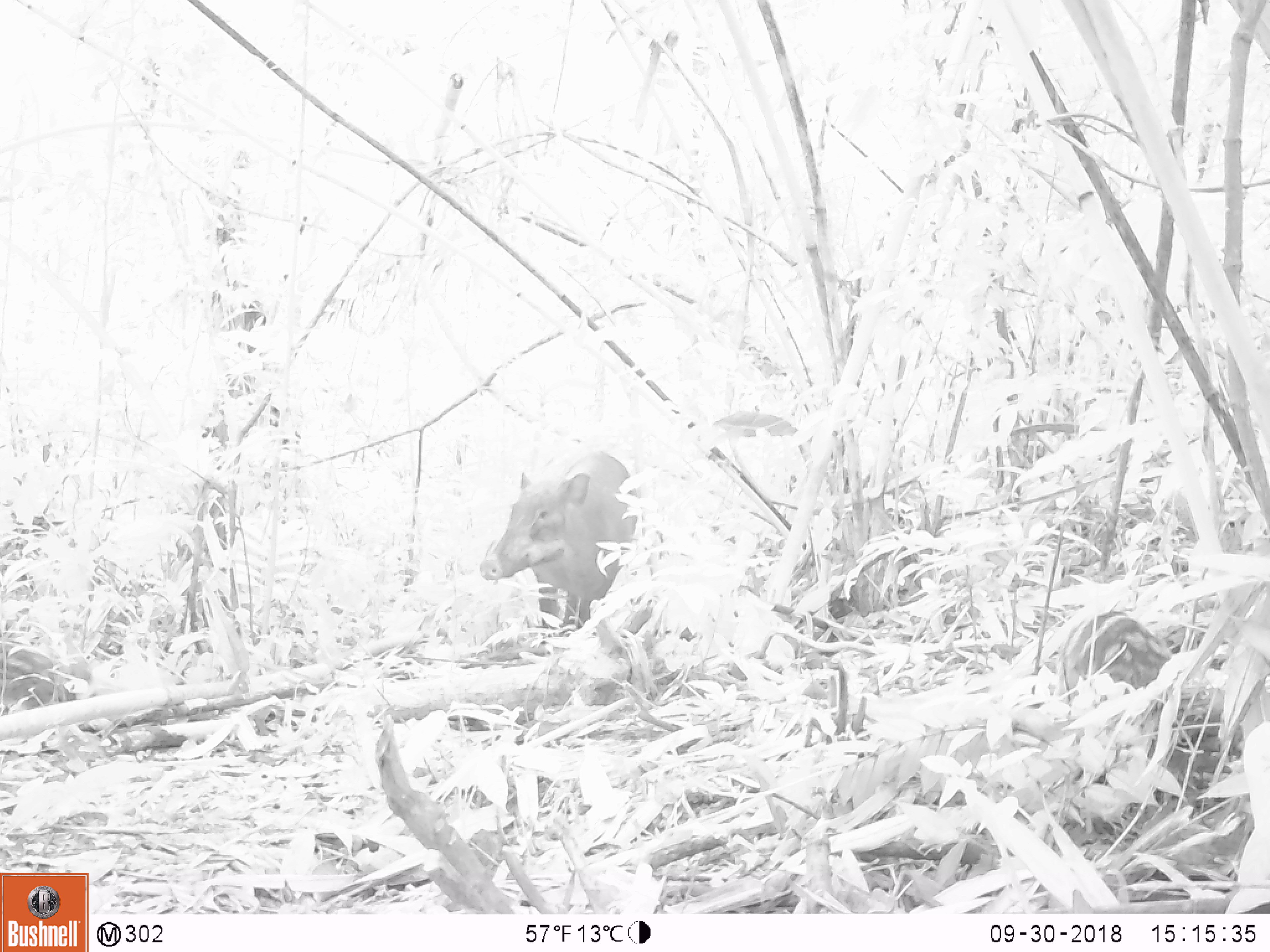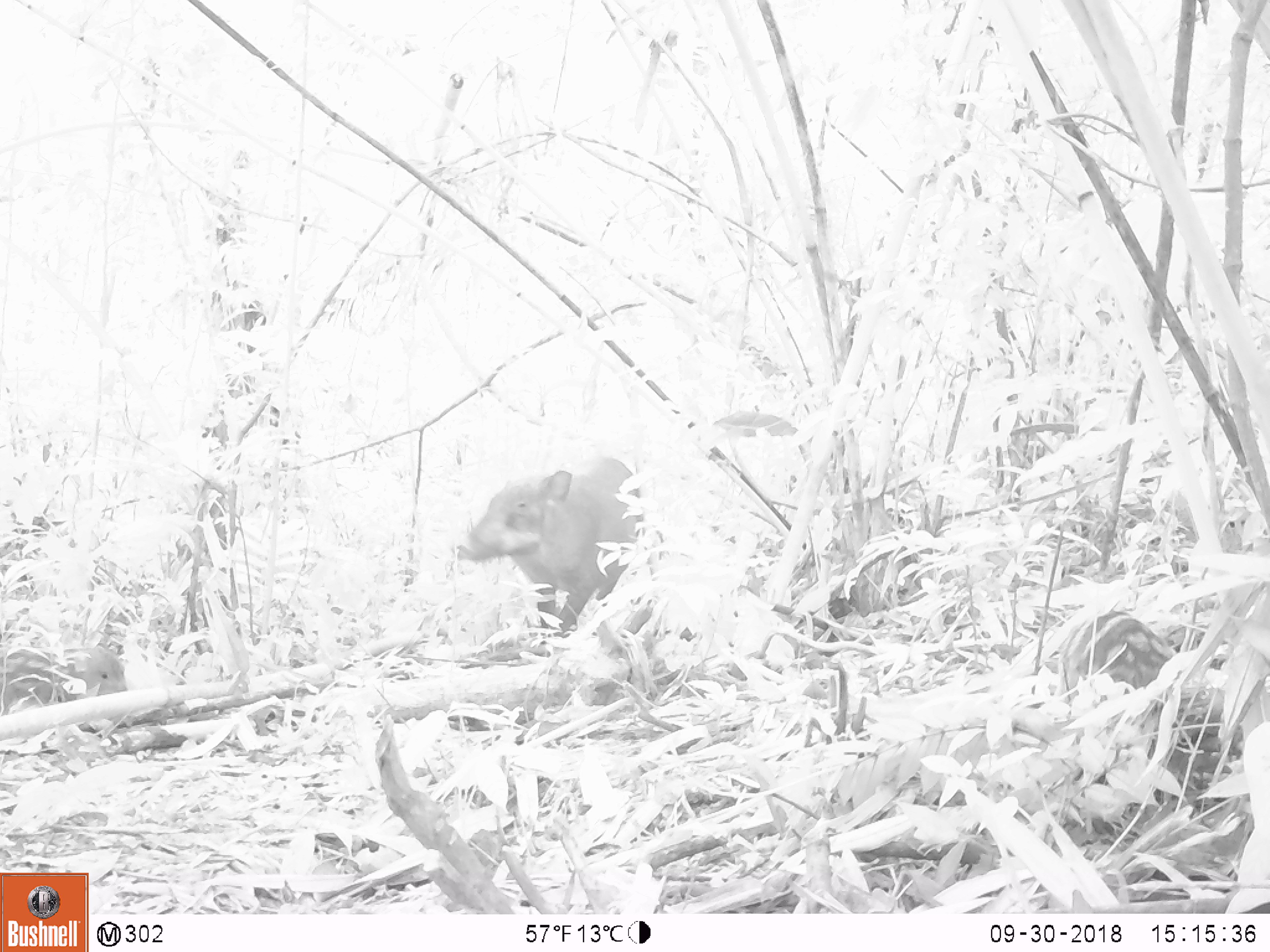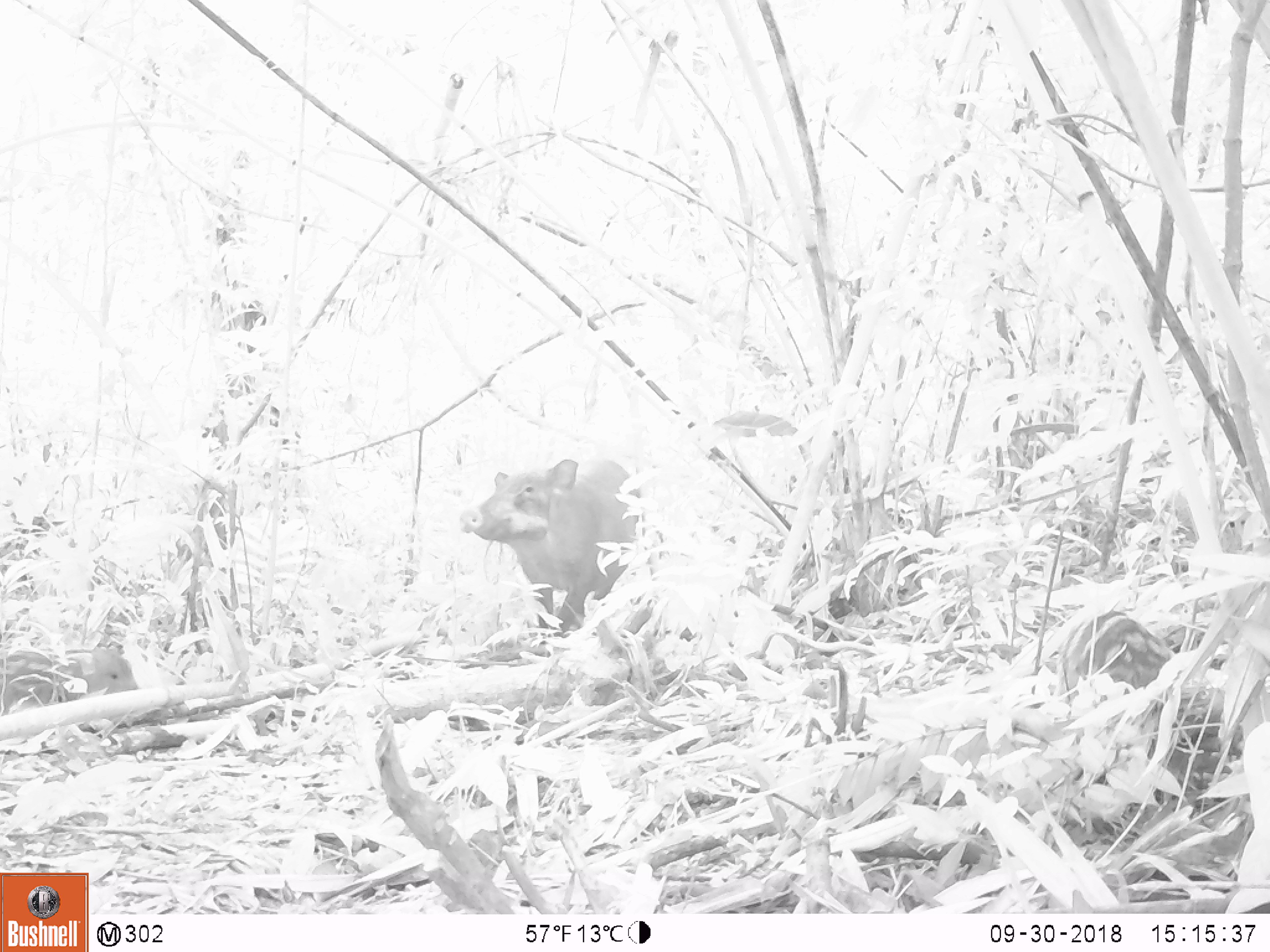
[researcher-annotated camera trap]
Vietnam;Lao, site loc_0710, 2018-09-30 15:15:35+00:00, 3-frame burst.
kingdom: Animalia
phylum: Chordata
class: Mammalia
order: Artiodactyla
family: Suidae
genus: Sus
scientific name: Sus scrofa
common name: eurasian wild pig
Eurasian wild pig (Sus scrofa). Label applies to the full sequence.